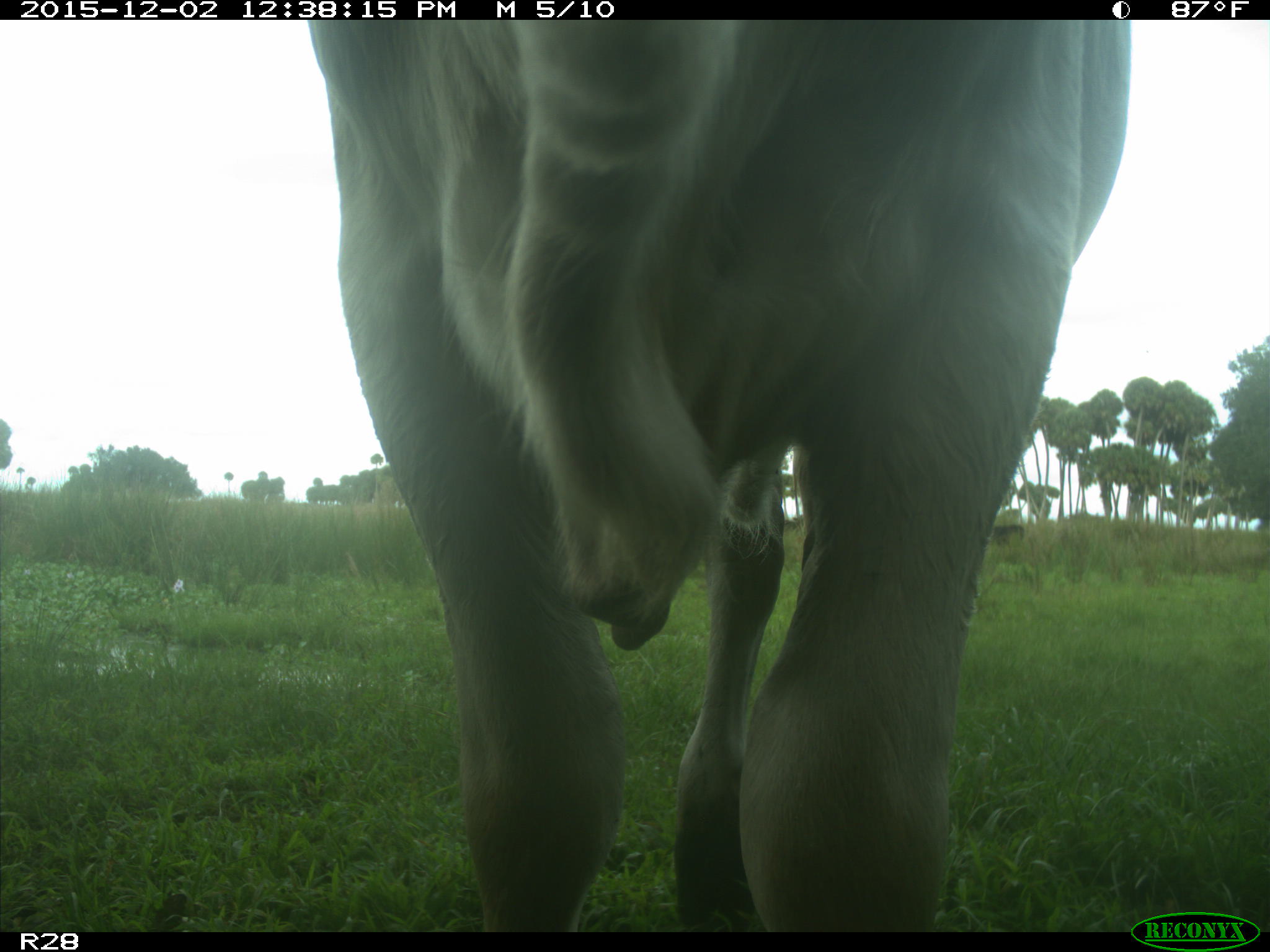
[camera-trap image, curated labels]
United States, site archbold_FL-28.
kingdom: Animalia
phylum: Chordata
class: Mammalia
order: Artiodactyla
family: Bovidae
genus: Bos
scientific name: Bos taurus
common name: domestic cow